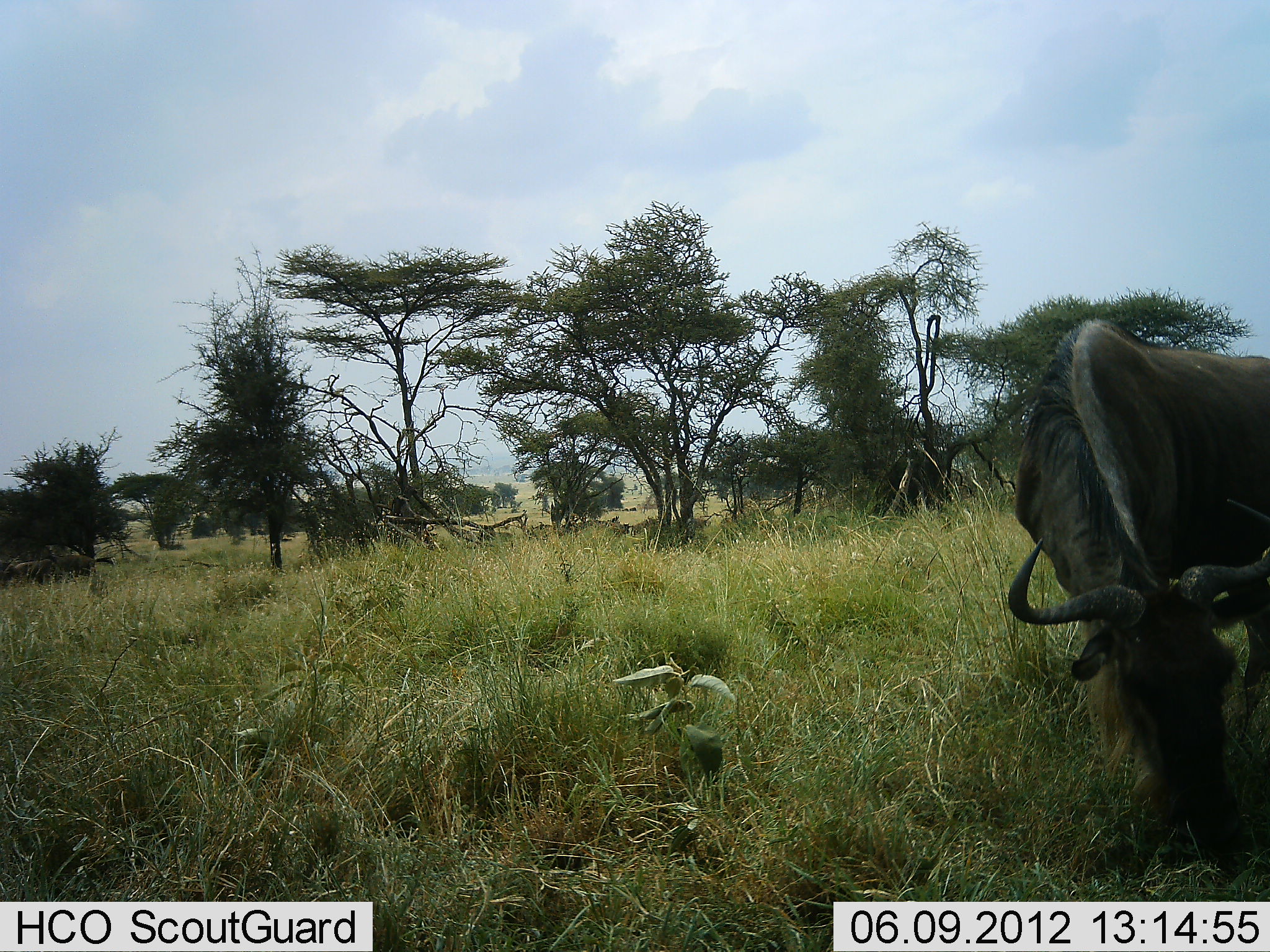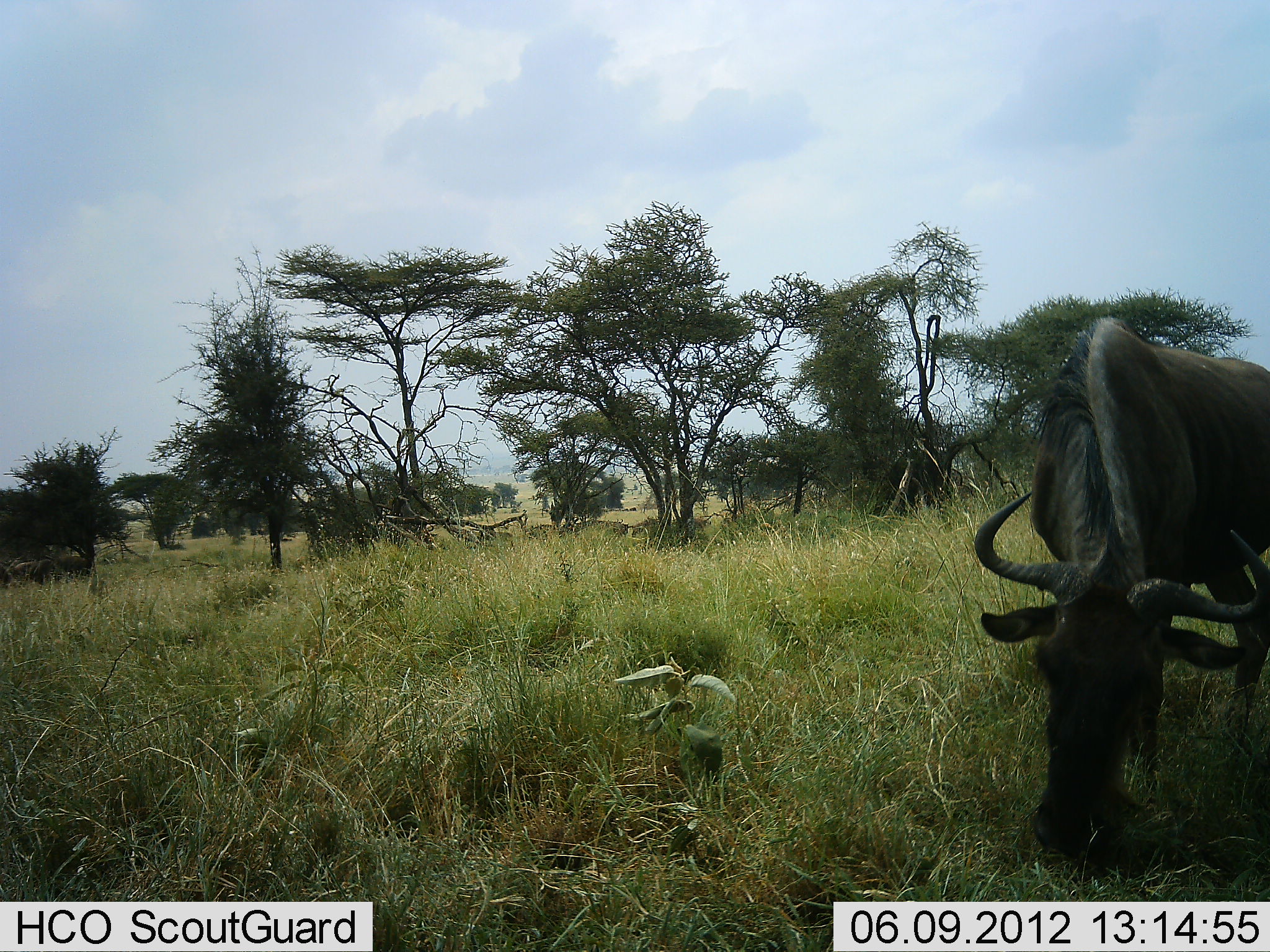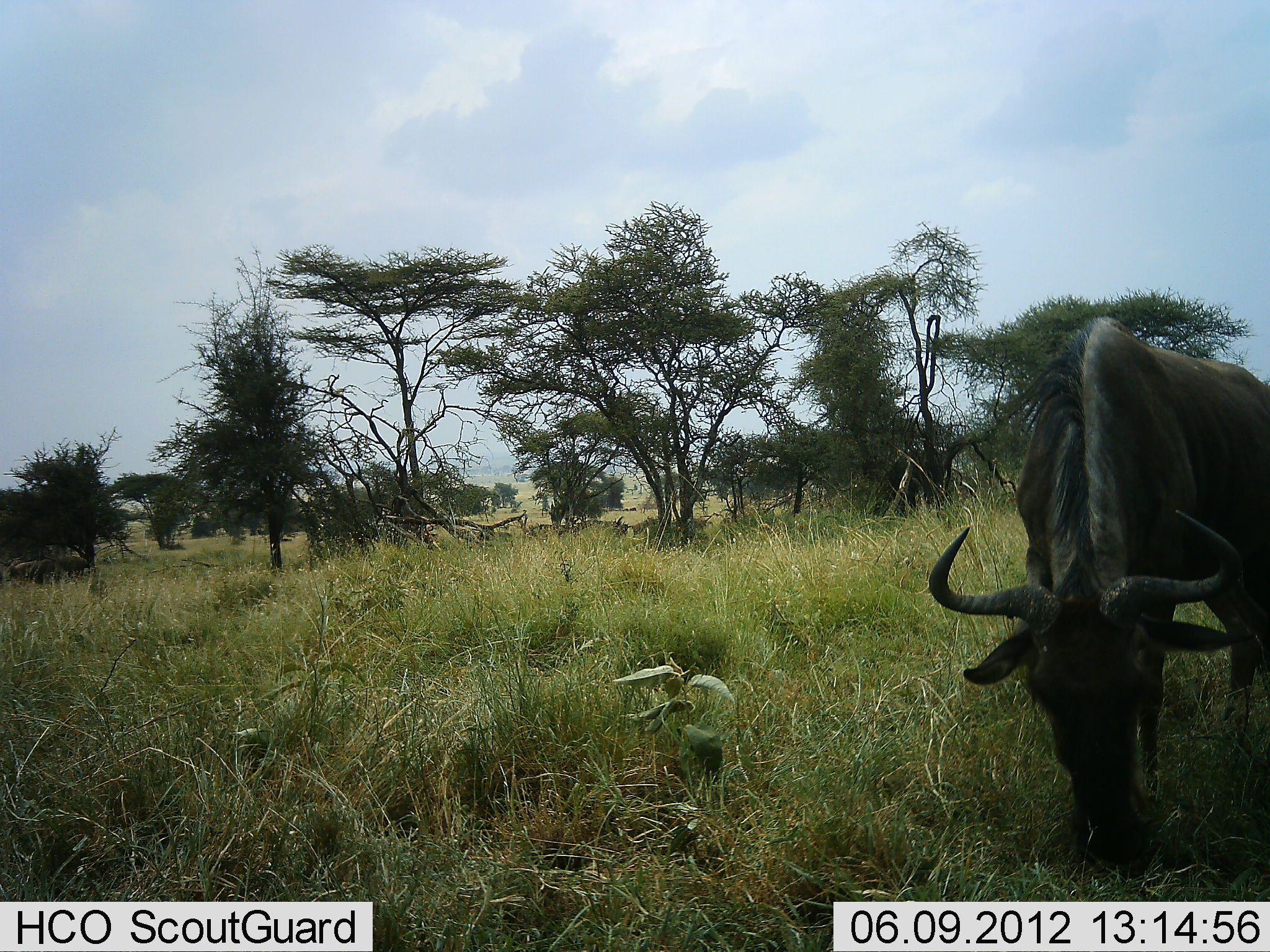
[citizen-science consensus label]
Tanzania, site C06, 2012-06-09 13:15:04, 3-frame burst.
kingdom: Animalia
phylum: Chordata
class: Mammalia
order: Artiodactyla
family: Bovidae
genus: Connochaetes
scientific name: Connochaetes taurinus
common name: blue wildebeest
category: wildebeest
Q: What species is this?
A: Wildebeest (blue wildebeest) (Connochaetes taurinus).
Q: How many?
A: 1.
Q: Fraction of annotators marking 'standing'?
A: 30%.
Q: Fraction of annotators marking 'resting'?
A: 0%.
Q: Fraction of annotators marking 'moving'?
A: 0%.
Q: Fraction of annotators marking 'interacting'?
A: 10%.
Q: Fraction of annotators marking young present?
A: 0%.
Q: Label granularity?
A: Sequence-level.